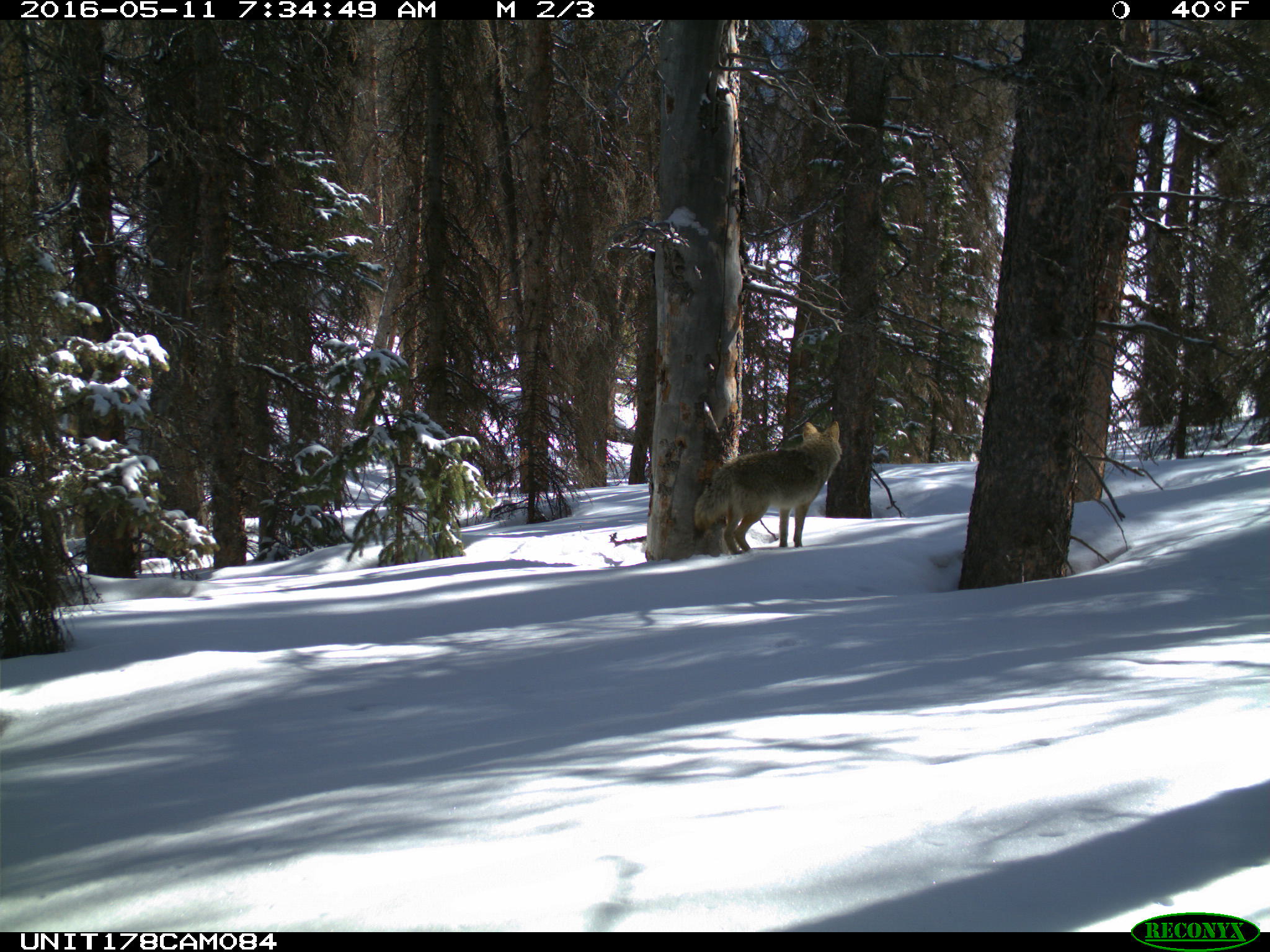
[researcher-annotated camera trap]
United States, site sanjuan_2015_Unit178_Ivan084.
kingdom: Animalia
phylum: Chordata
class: Mammalia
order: Carnivora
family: Canidae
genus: Canis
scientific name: Canis latrans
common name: coyote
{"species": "Canis latrans (coyote)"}